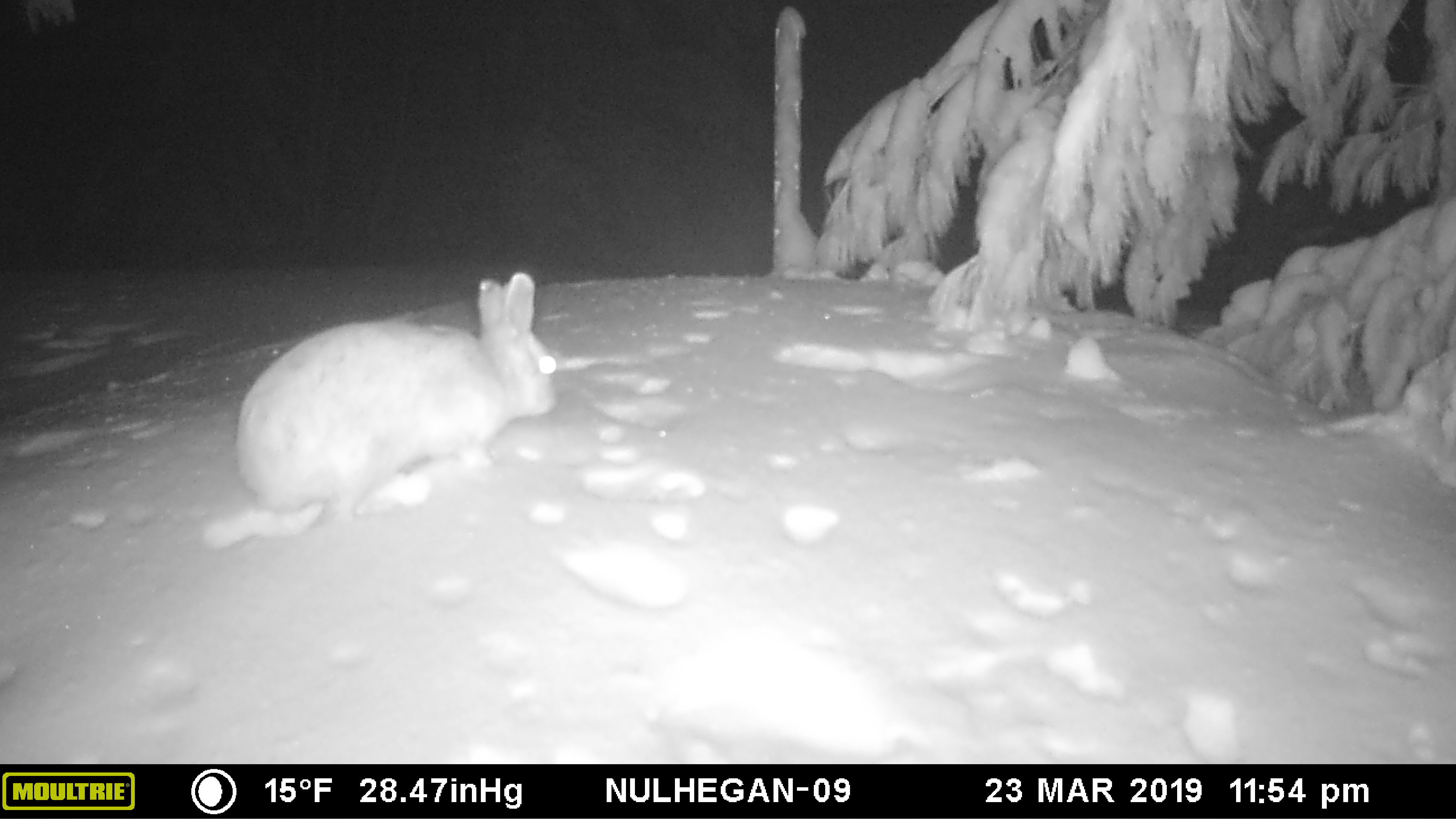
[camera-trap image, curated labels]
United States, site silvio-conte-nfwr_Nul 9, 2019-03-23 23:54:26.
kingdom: Animalia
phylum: Chordata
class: Mammalia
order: Lagomorpha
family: Leporidae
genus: Lepus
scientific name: Lepus americanus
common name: snowshoe hare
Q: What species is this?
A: Snowshoe hare (Lepus americanus).